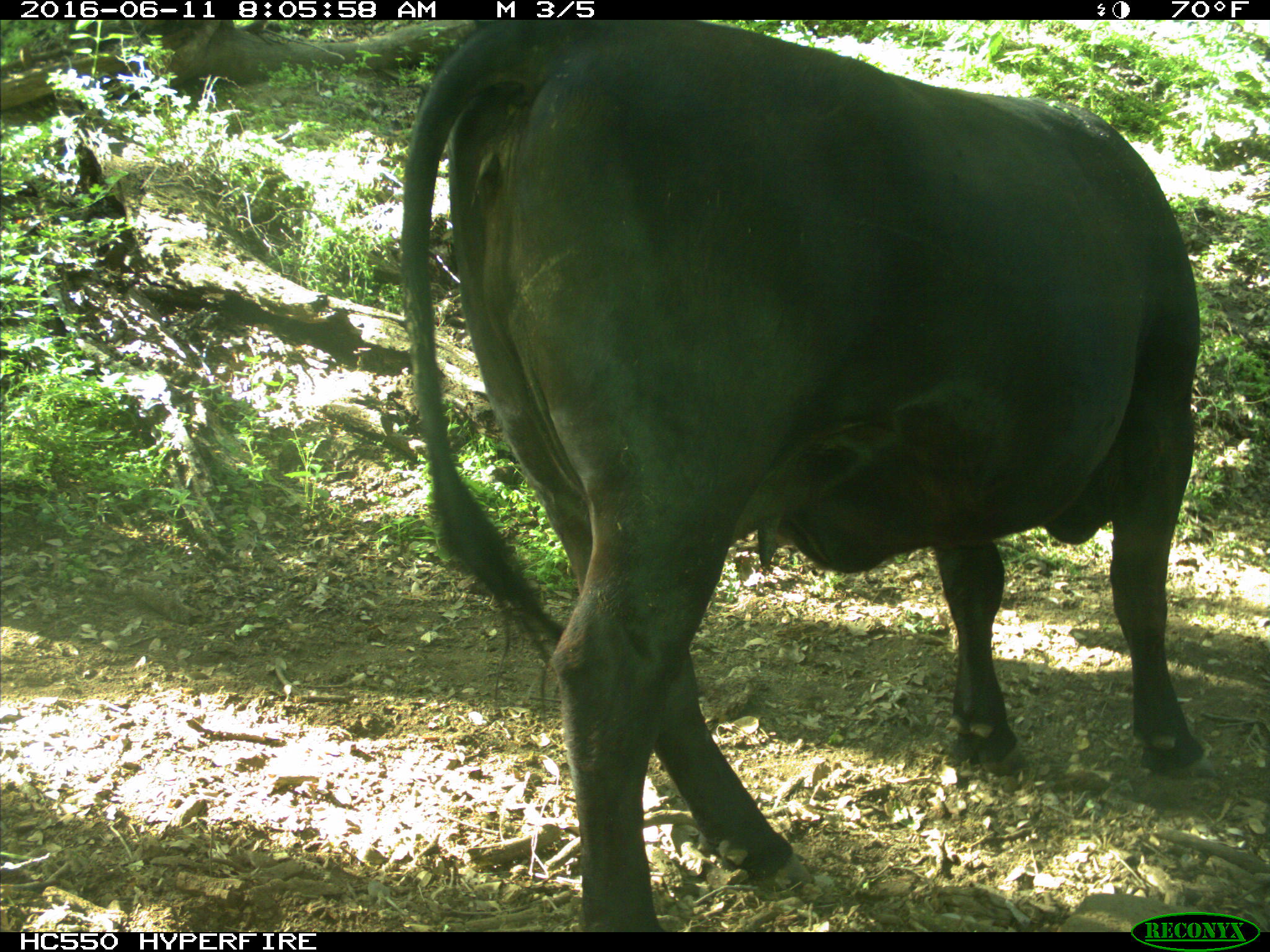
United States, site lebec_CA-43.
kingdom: Animalia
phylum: Chordata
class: Mammalia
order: Artiodactyla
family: Bovidae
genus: Bos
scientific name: Bos taurus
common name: domestic cow